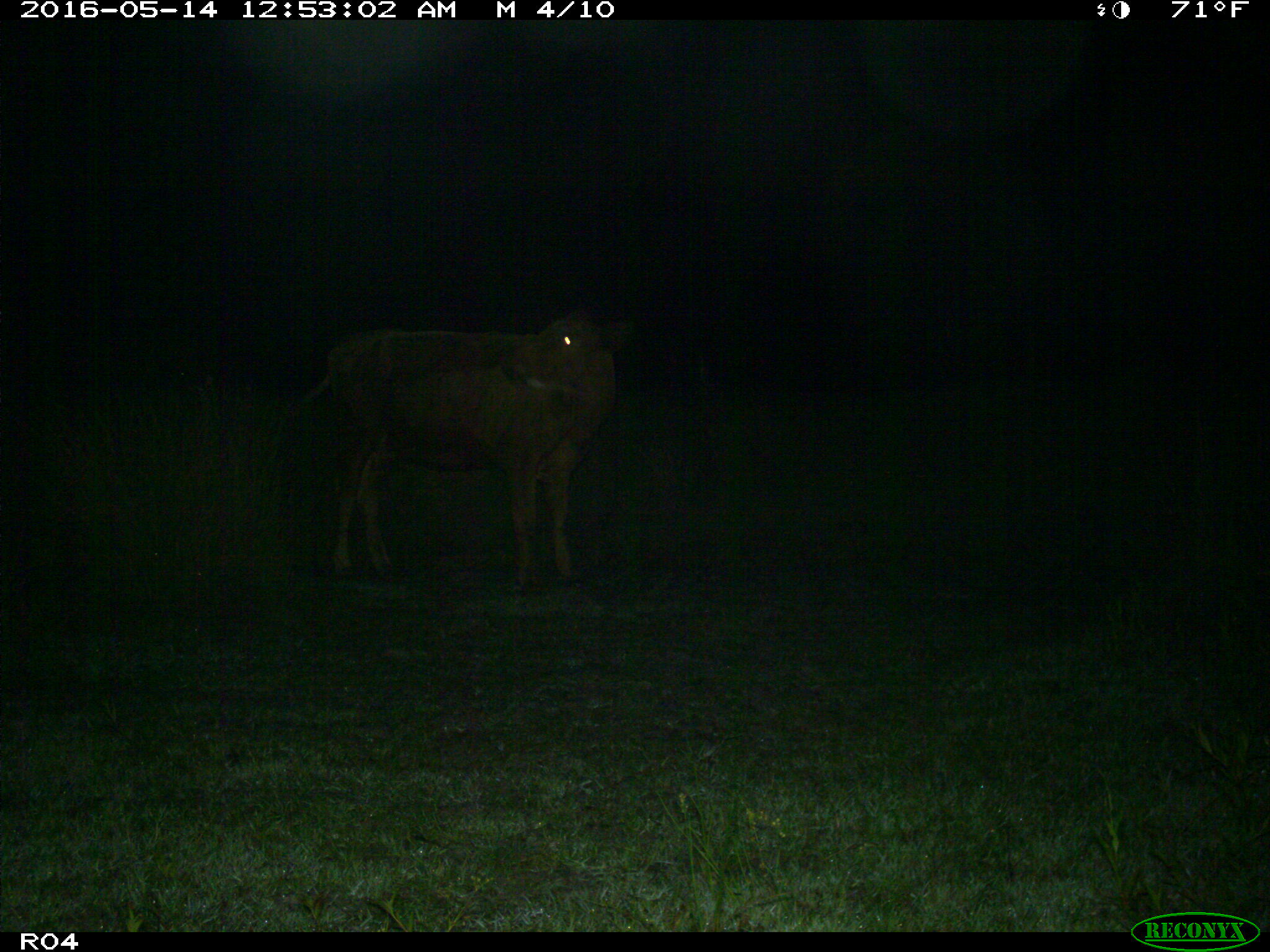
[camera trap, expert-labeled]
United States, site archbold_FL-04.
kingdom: Animalia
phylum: Chordata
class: Mammalia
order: Artiodactyla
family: Bovidae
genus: Bos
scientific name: Bos taurus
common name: domestic cow